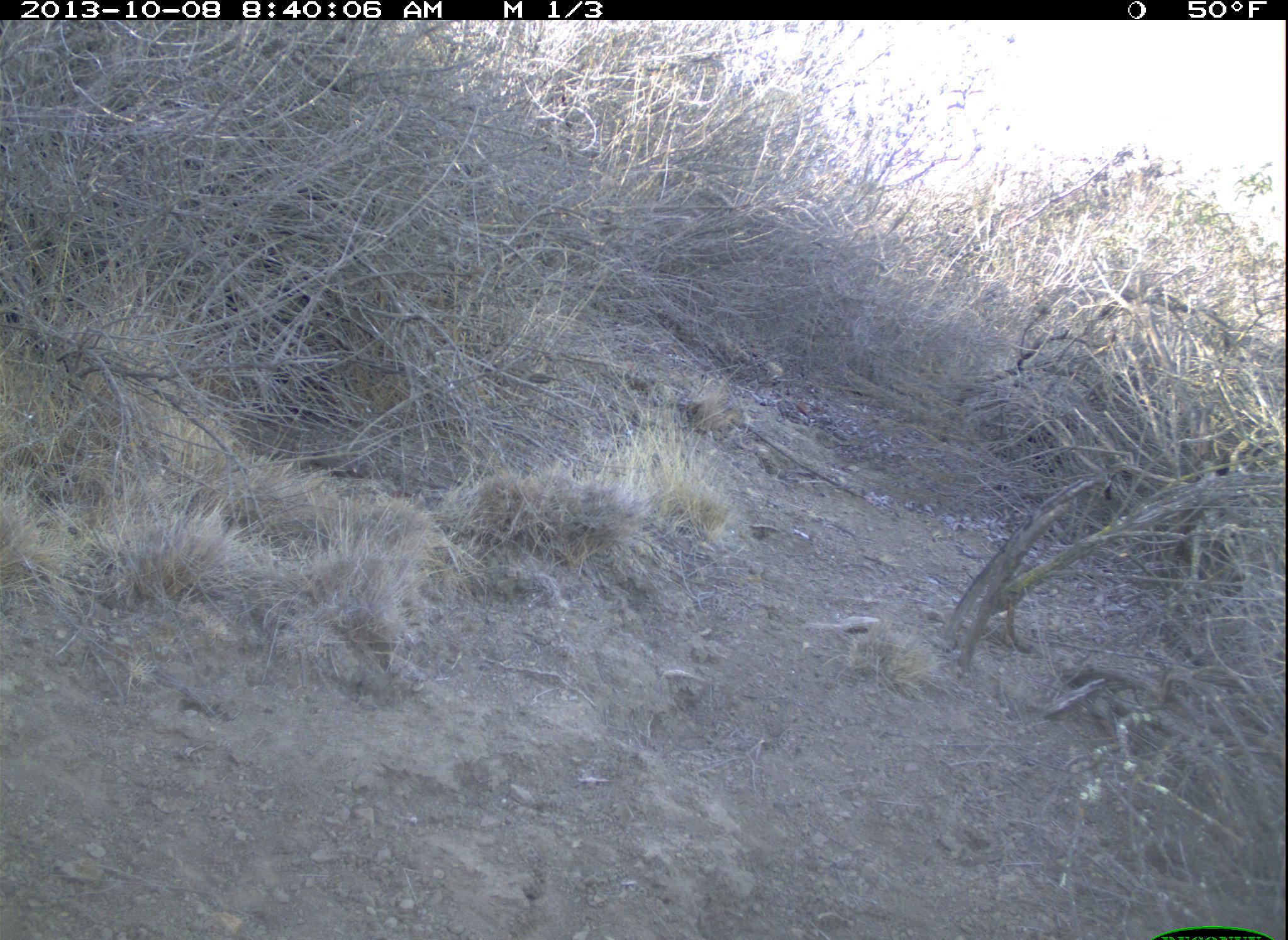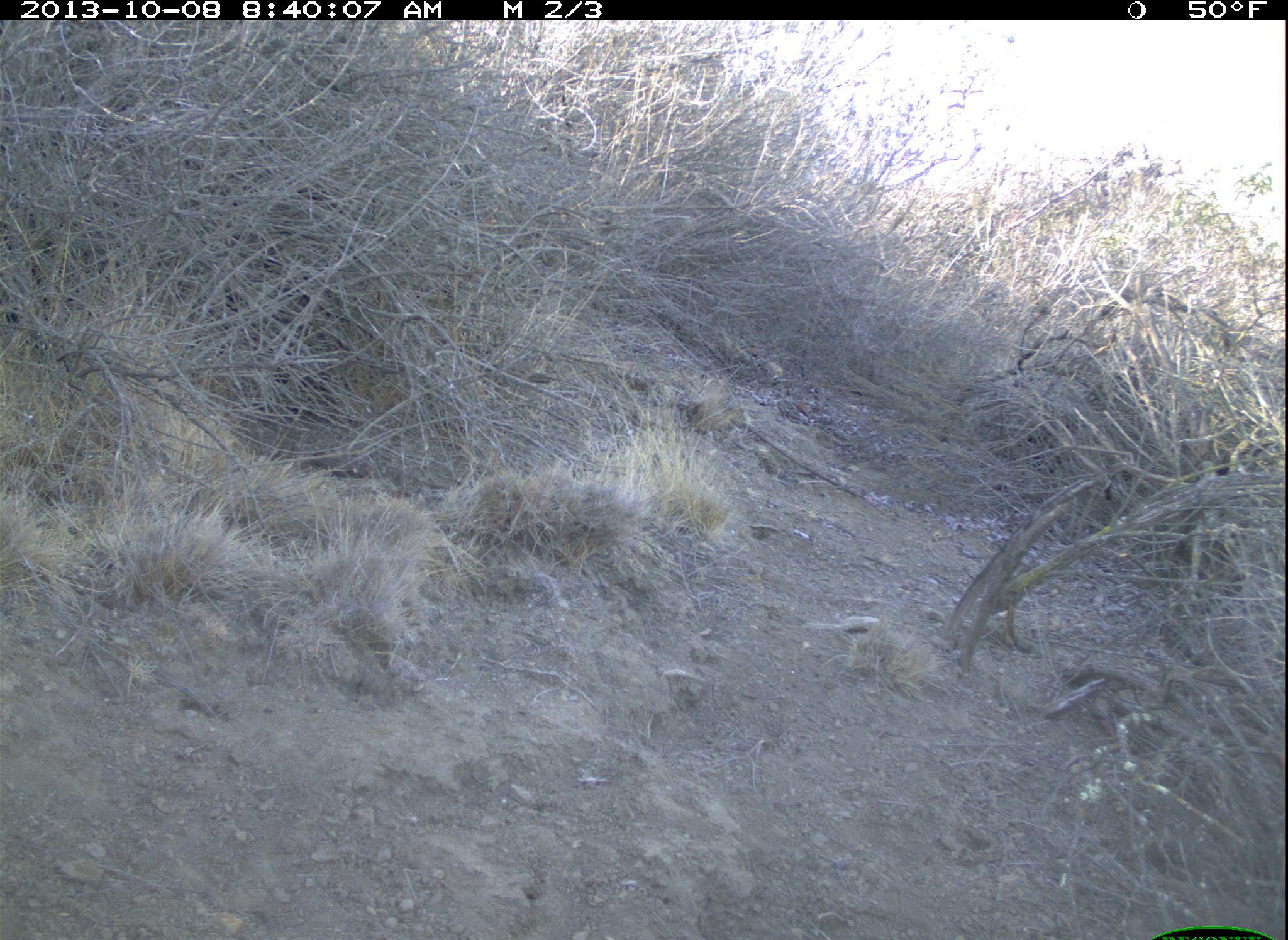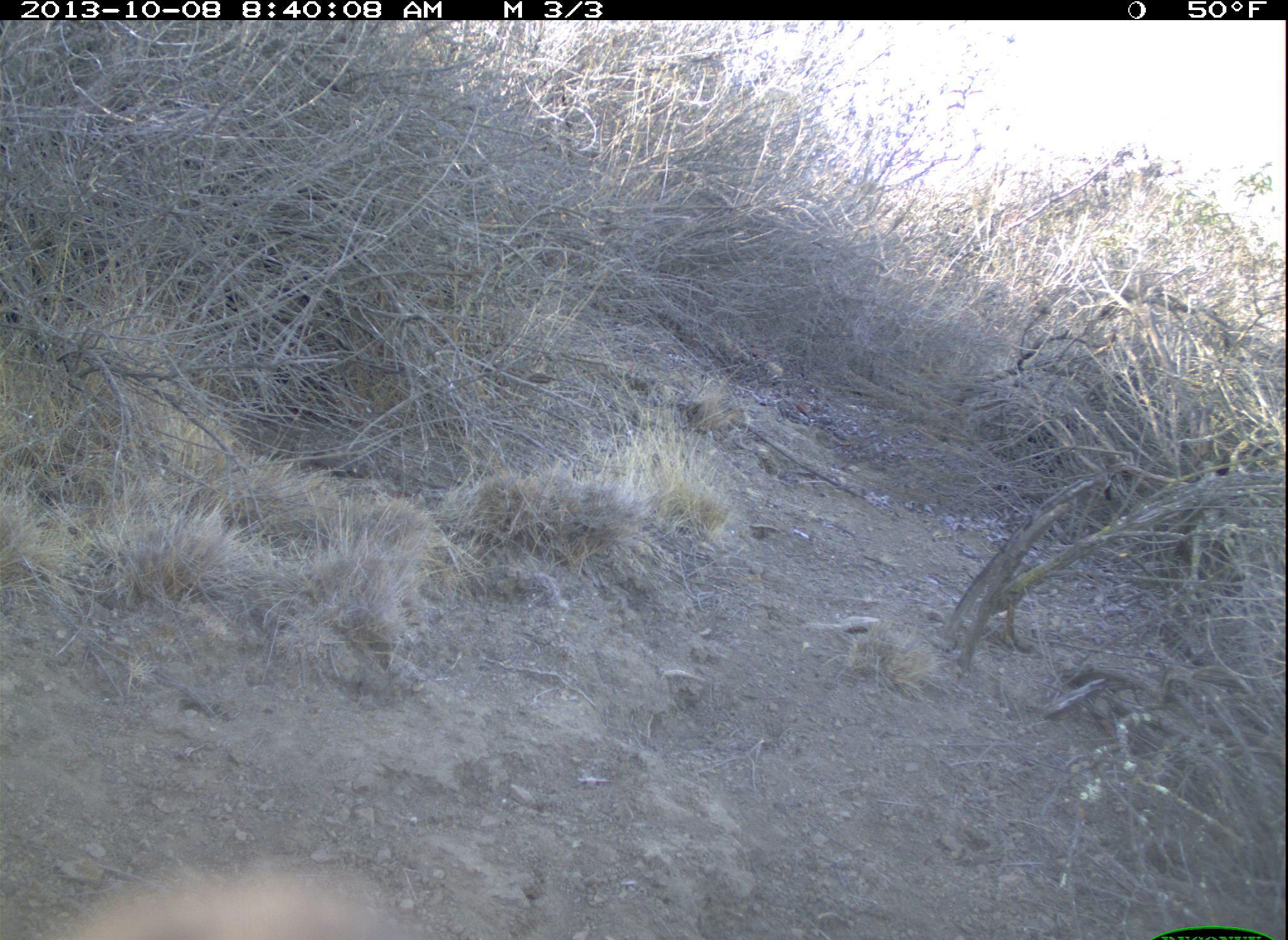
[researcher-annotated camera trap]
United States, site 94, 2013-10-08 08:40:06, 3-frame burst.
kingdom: Animalia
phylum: Chordata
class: Aves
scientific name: Aves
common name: bird